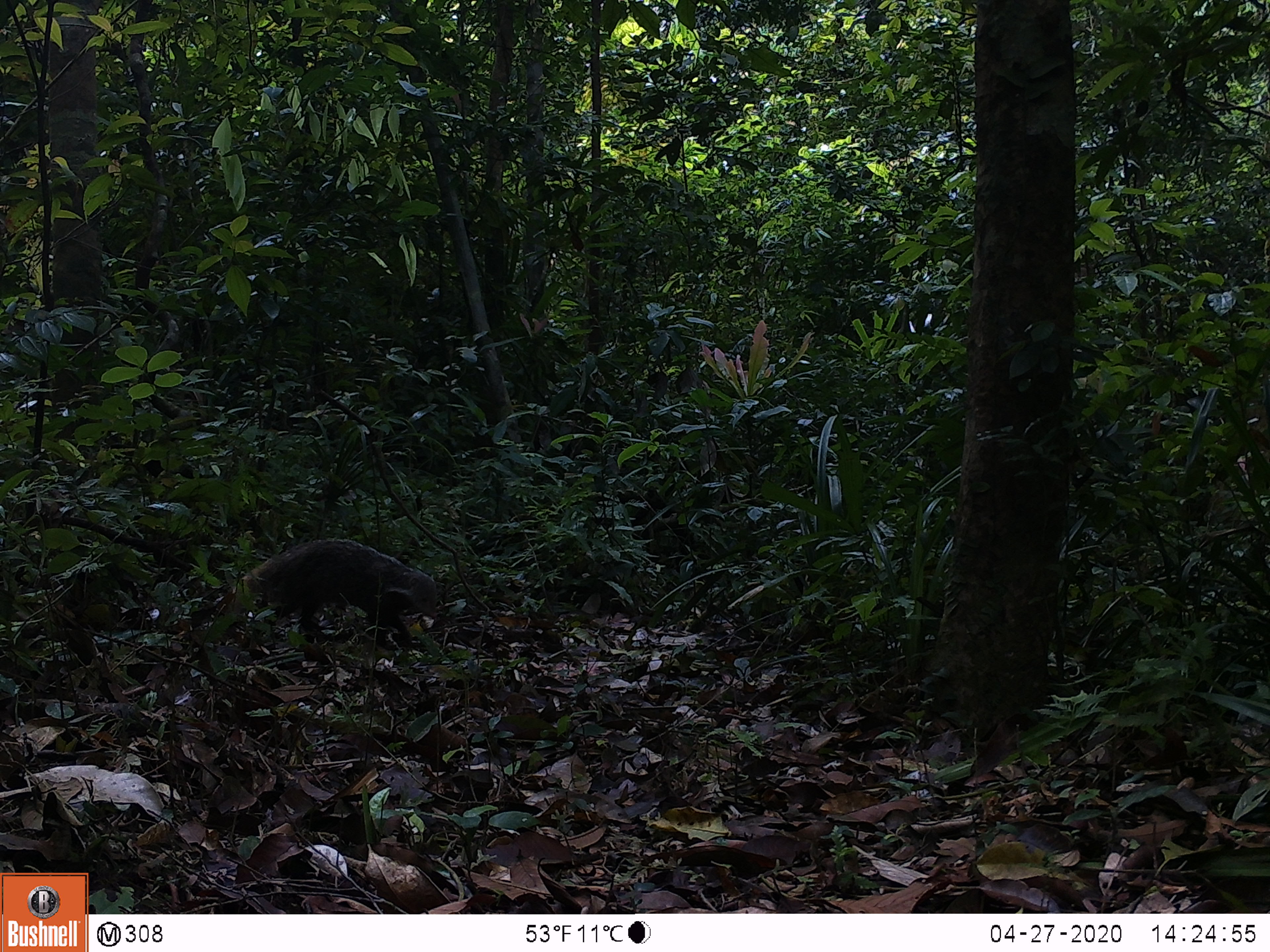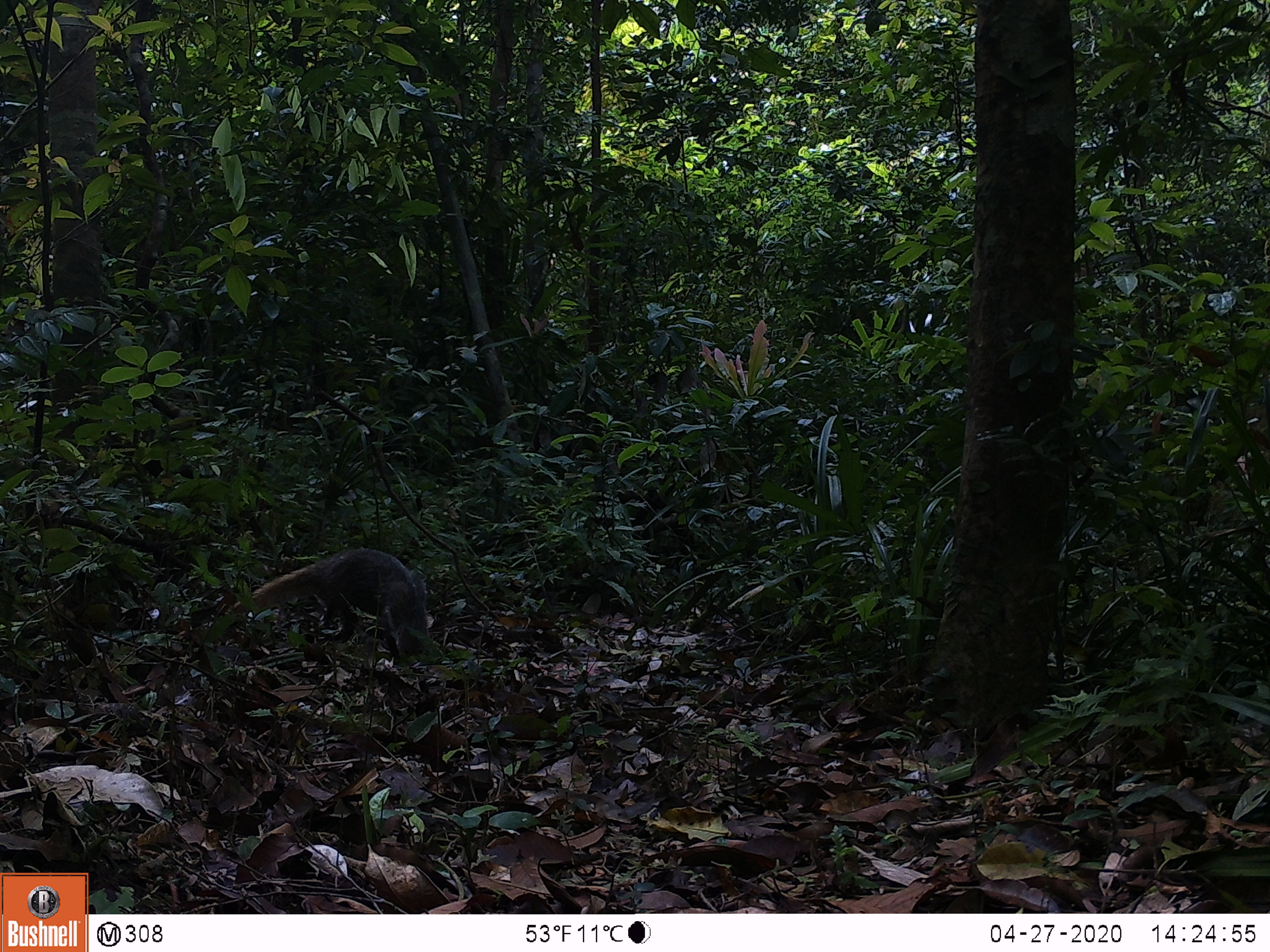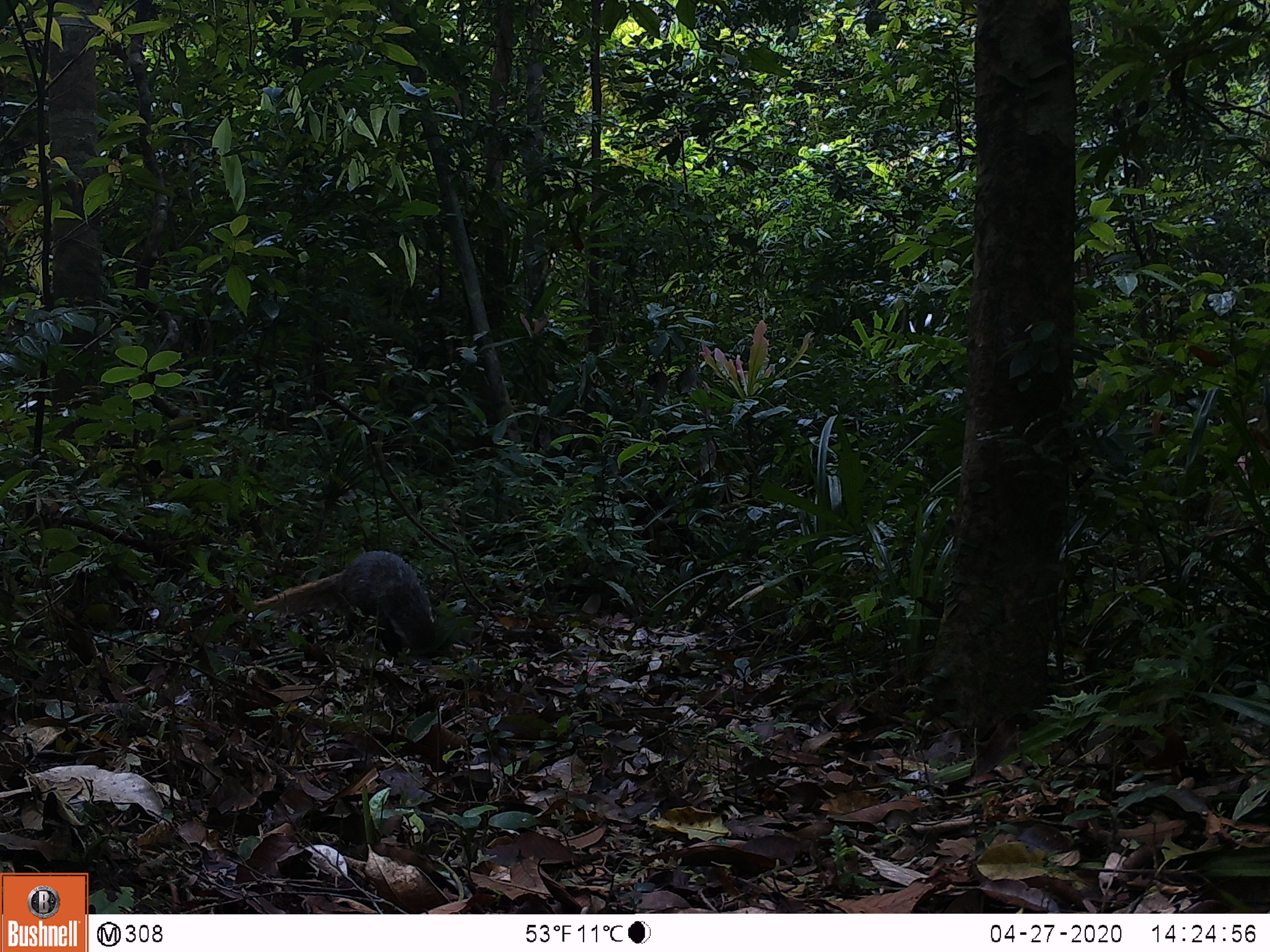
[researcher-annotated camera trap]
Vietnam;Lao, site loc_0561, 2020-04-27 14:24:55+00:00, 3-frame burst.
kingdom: Animalia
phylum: Chordata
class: Mammalia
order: Carnivora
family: Herpestidae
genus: Urva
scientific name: Urva urva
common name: crab-eating mongoose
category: crab eating mongoose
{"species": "crab eating mongoose (crab-eating mongoose) (Urva urva)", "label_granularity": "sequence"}